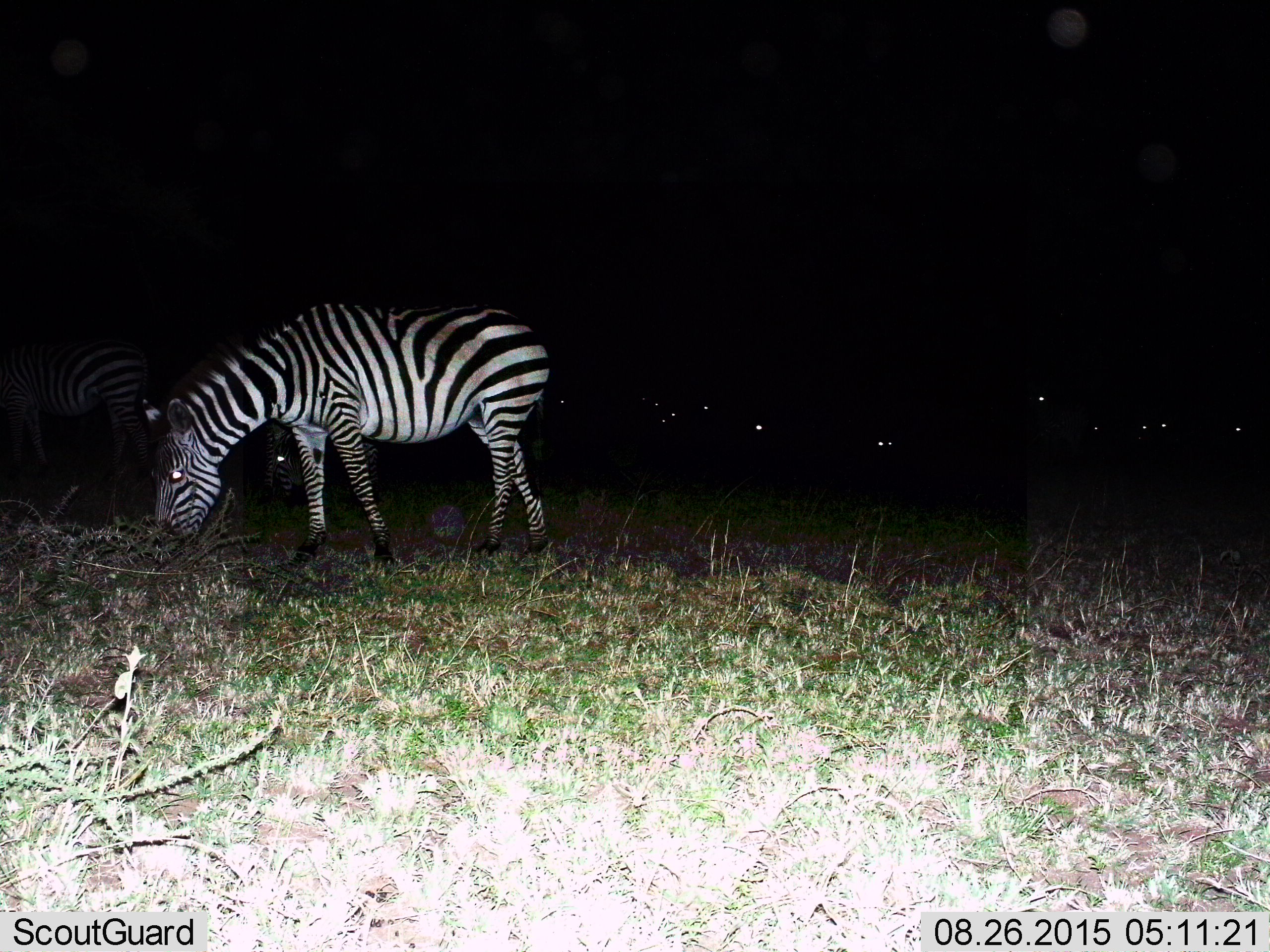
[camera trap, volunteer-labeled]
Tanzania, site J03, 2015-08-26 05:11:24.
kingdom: Animalia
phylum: Chordata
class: Mammalia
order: Perissodactyla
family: Equidae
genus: Equus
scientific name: Equus quagga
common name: plains zebra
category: zebra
Zebra (plains zebra) (Equus quagga), count 3. Behavior (volunteer vote fractions): standing 33%, resting 0%, moving 11%, interacting 0%. Young present (vote fraction): 0%. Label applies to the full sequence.